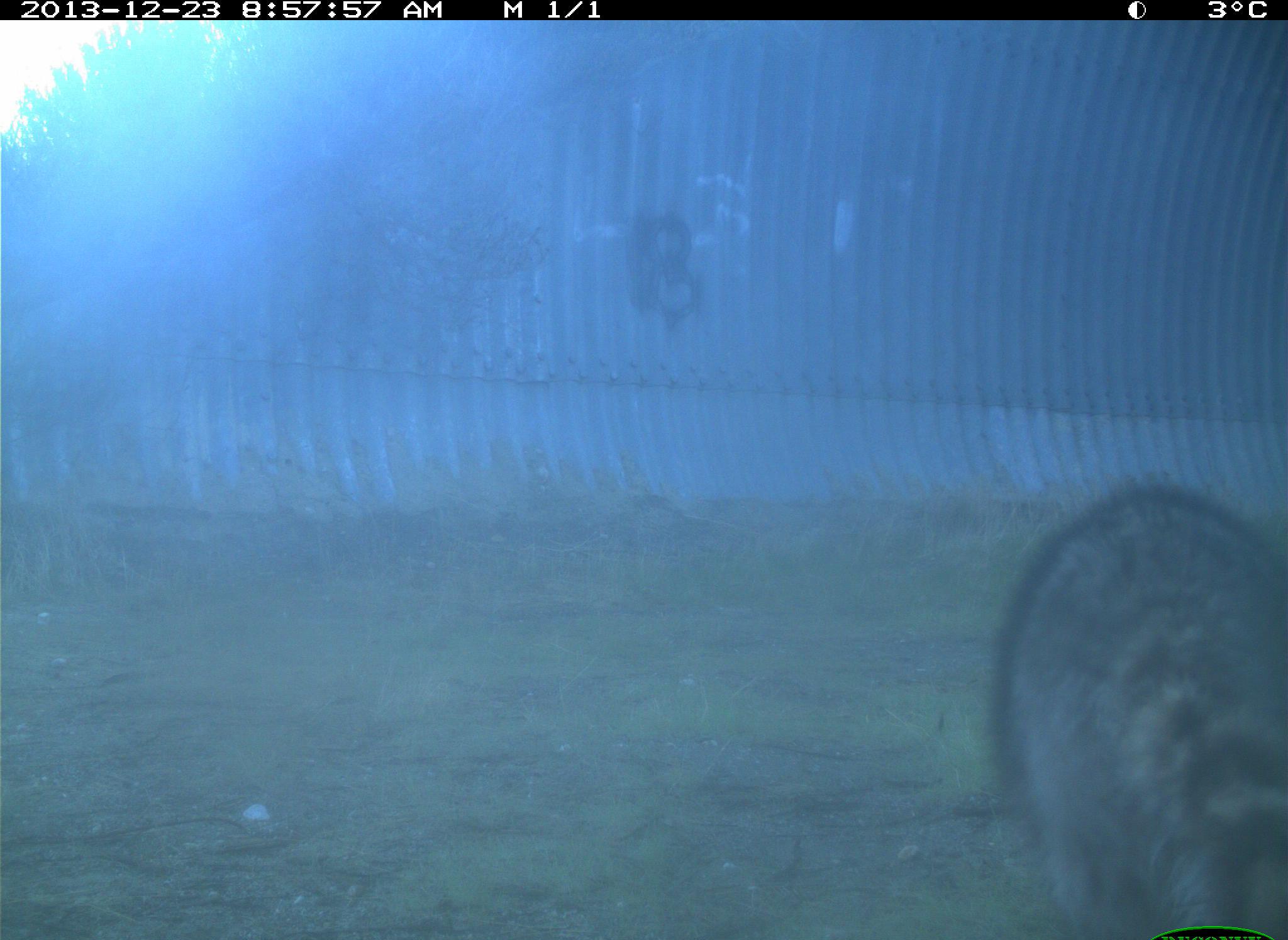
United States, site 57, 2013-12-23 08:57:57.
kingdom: Animalia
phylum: Chordata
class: Mammalia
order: Carnivora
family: Procyonidae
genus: Procyon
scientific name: Procyon lotor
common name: raccoon